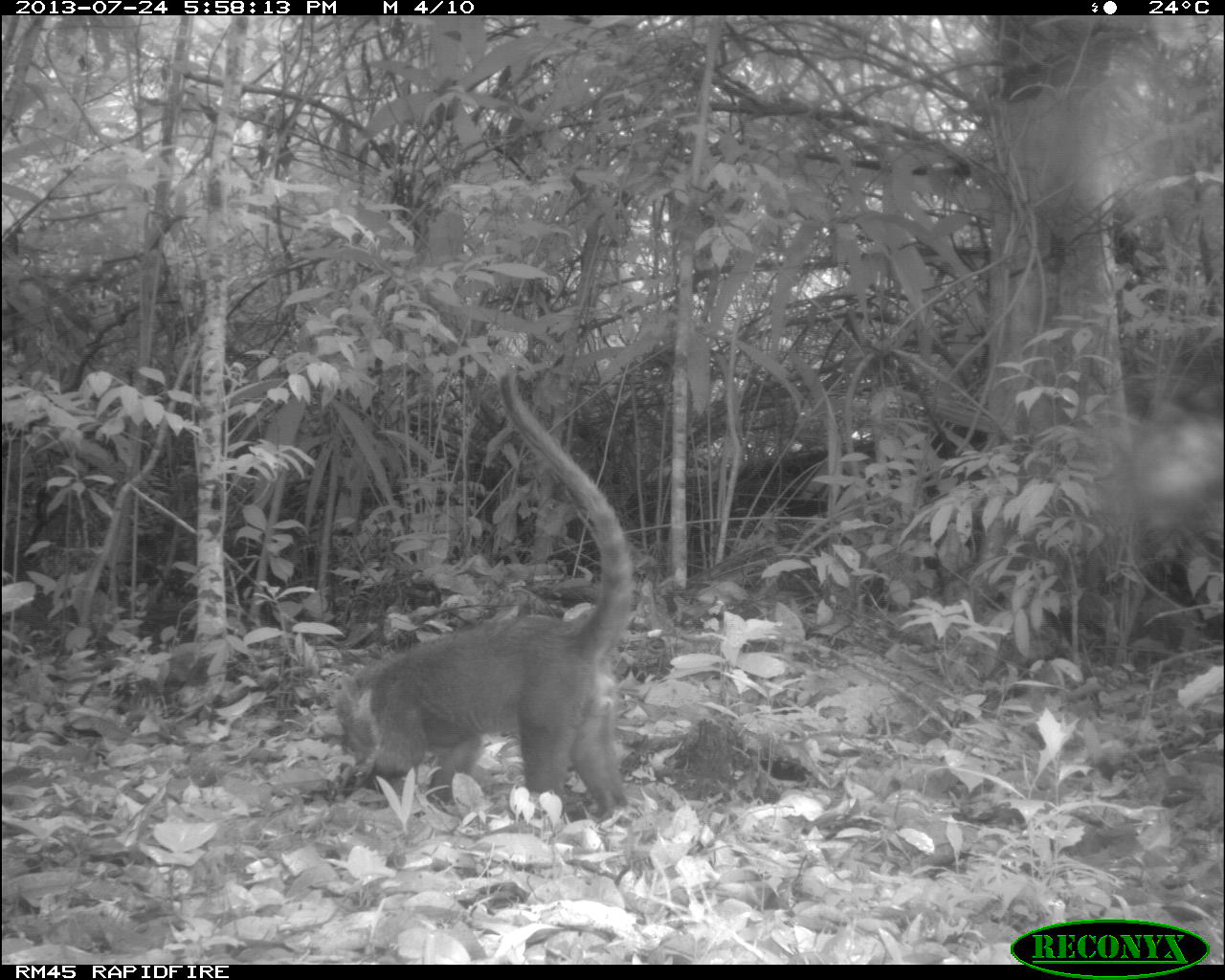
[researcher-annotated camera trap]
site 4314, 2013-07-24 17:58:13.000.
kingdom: Animalia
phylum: Chordata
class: Mammalia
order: Carnivora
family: Procyonidae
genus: Nasua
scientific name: Nasua narica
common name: white-nosed coati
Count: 1.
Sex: male.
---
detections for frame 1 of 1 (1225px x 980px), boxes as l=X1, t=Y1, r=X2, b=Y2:
nasua narica: l=334, t=366, r=634, b=821